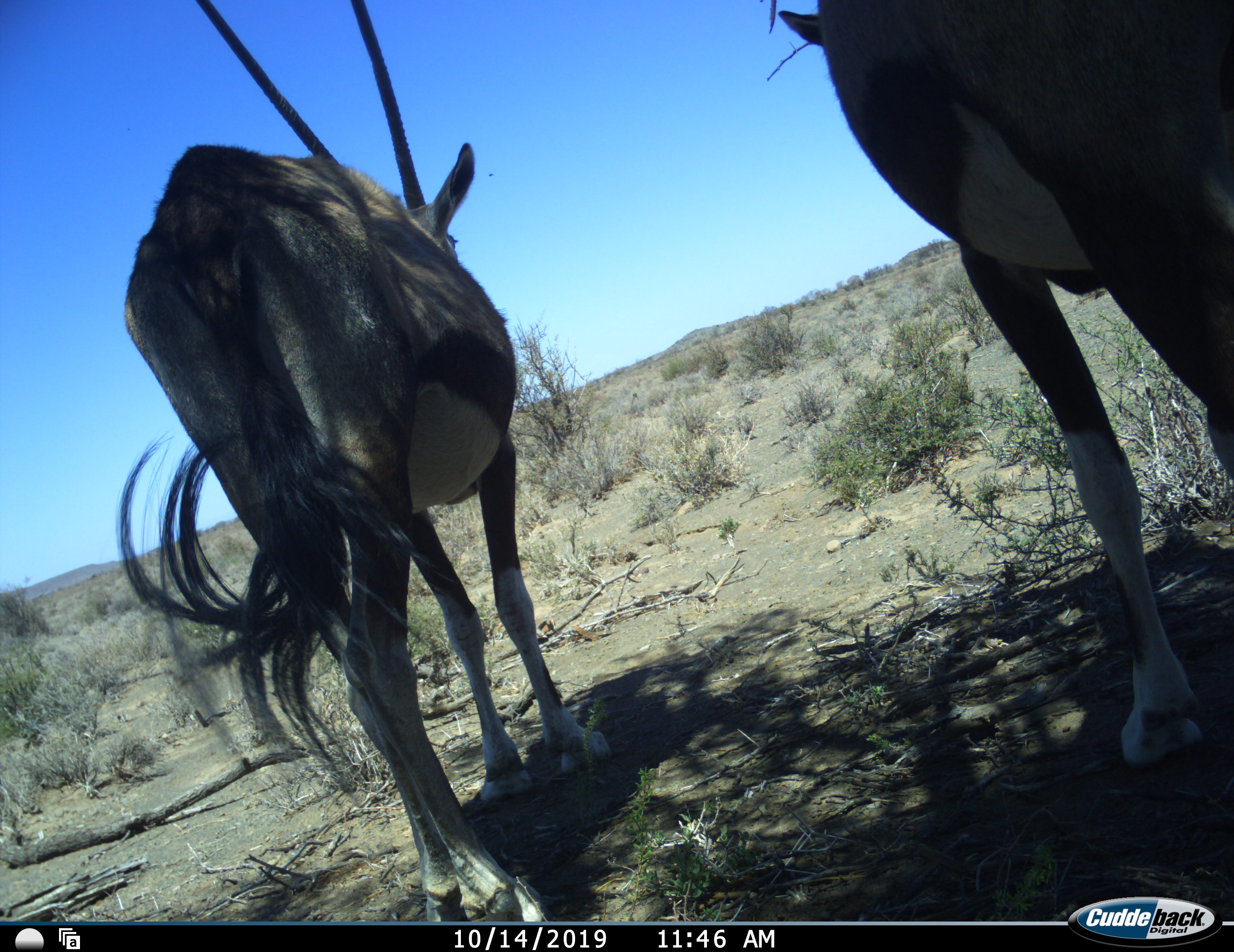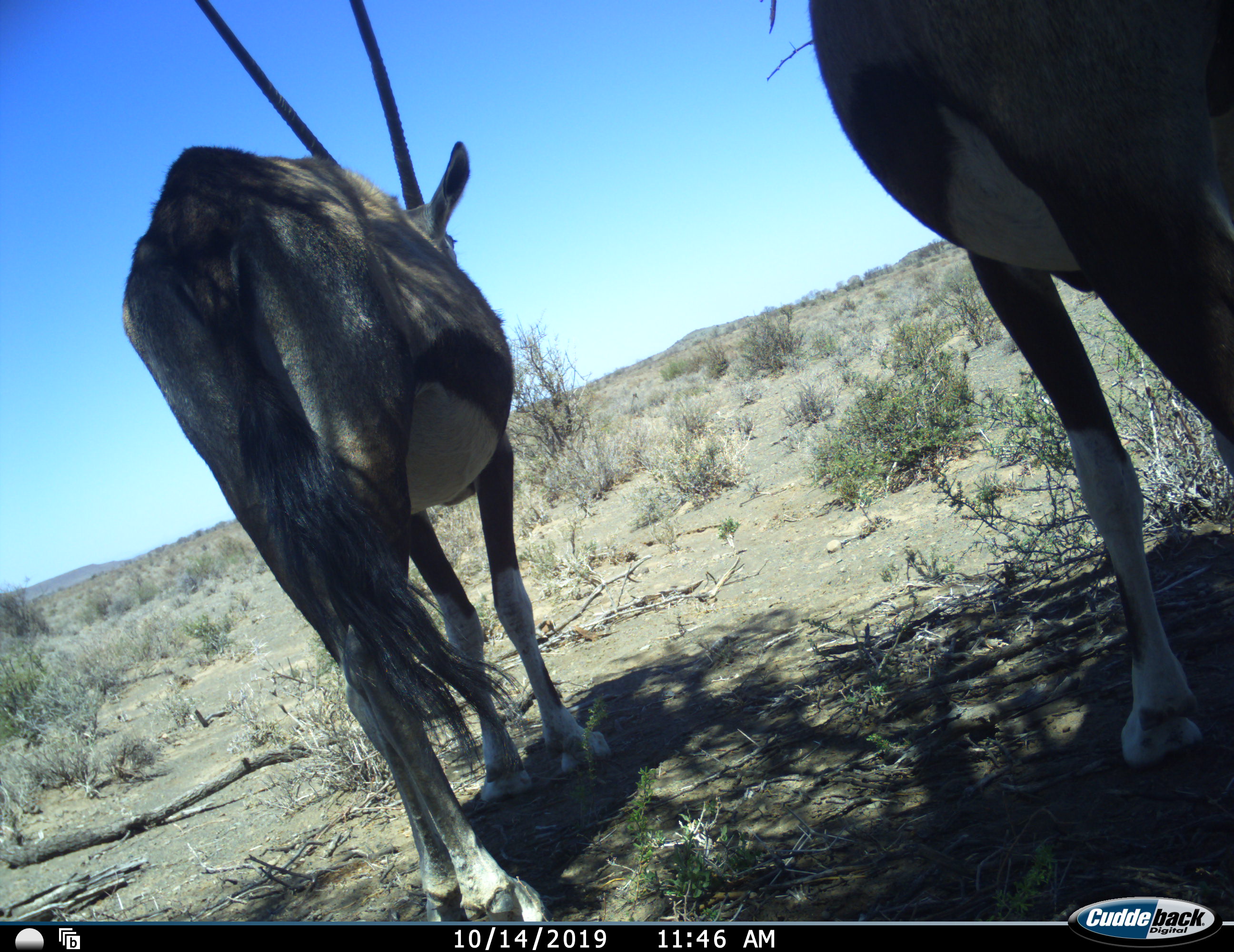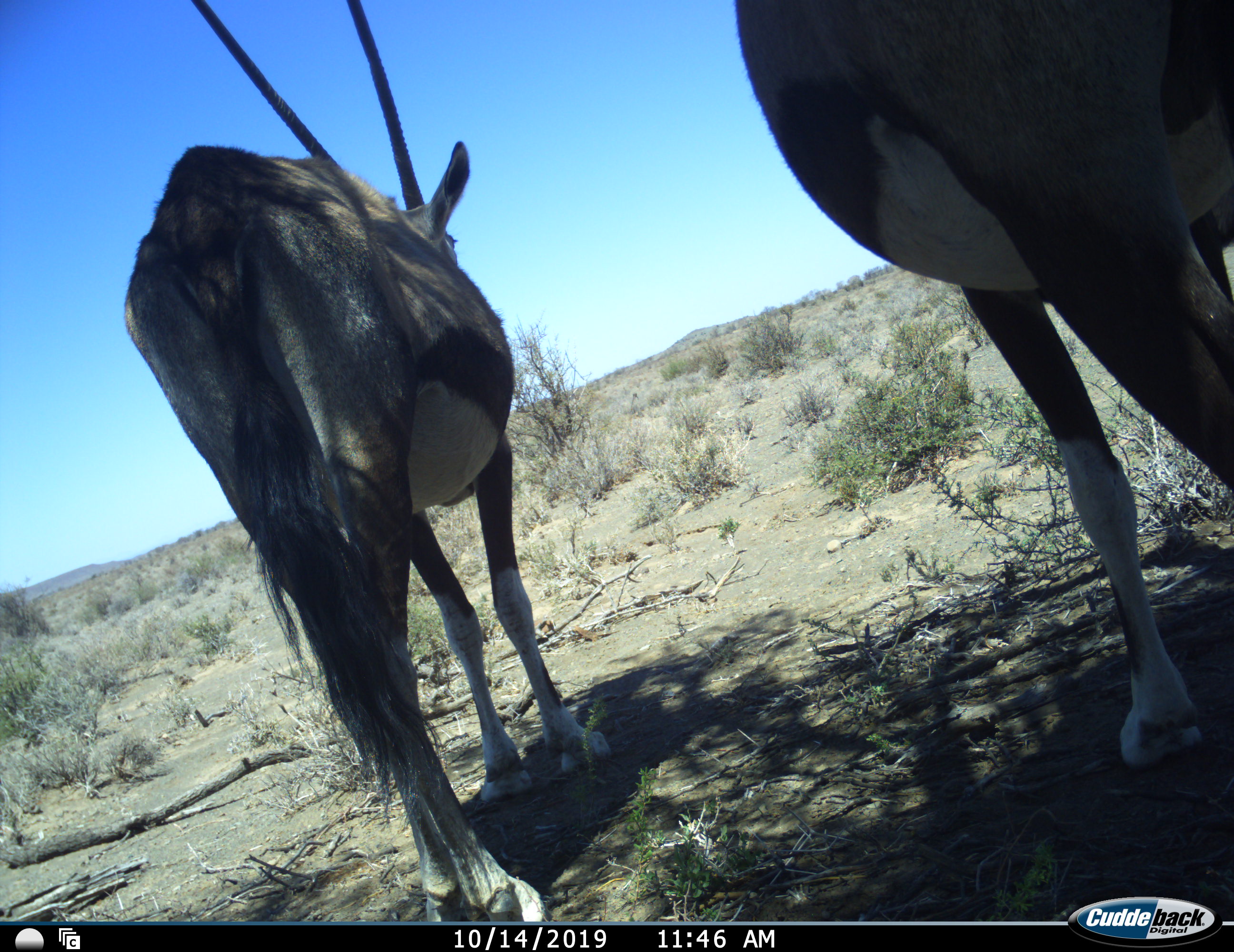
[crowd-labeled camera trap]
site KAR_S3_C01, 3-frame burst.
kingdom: Animalia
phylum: Chordata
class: Mammalia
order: Artiodactyla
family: Bovidae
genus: Oryx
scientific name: Oryx gazella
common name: gemsbok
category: oryx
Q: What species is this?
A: Oryx (gemsbok) (Oryx gazella).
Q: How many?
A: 2.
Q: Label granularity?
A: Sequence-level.